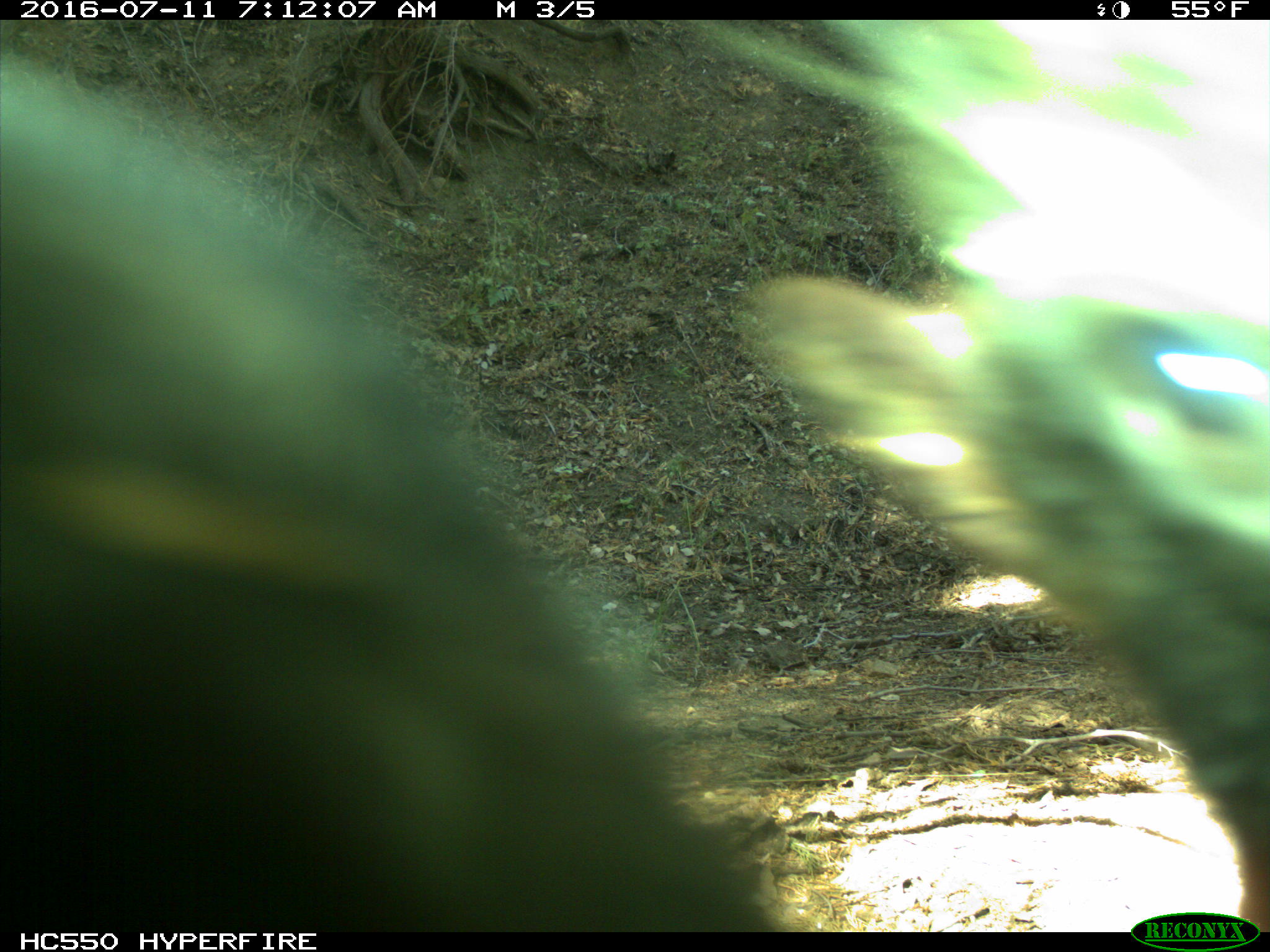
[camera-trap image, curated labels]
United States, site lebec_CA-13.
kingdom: Animalia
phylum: Chordata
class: Mammalia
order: Carnivora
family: Ursidae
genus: Ursus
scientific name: Ursus americanus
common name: american black bear